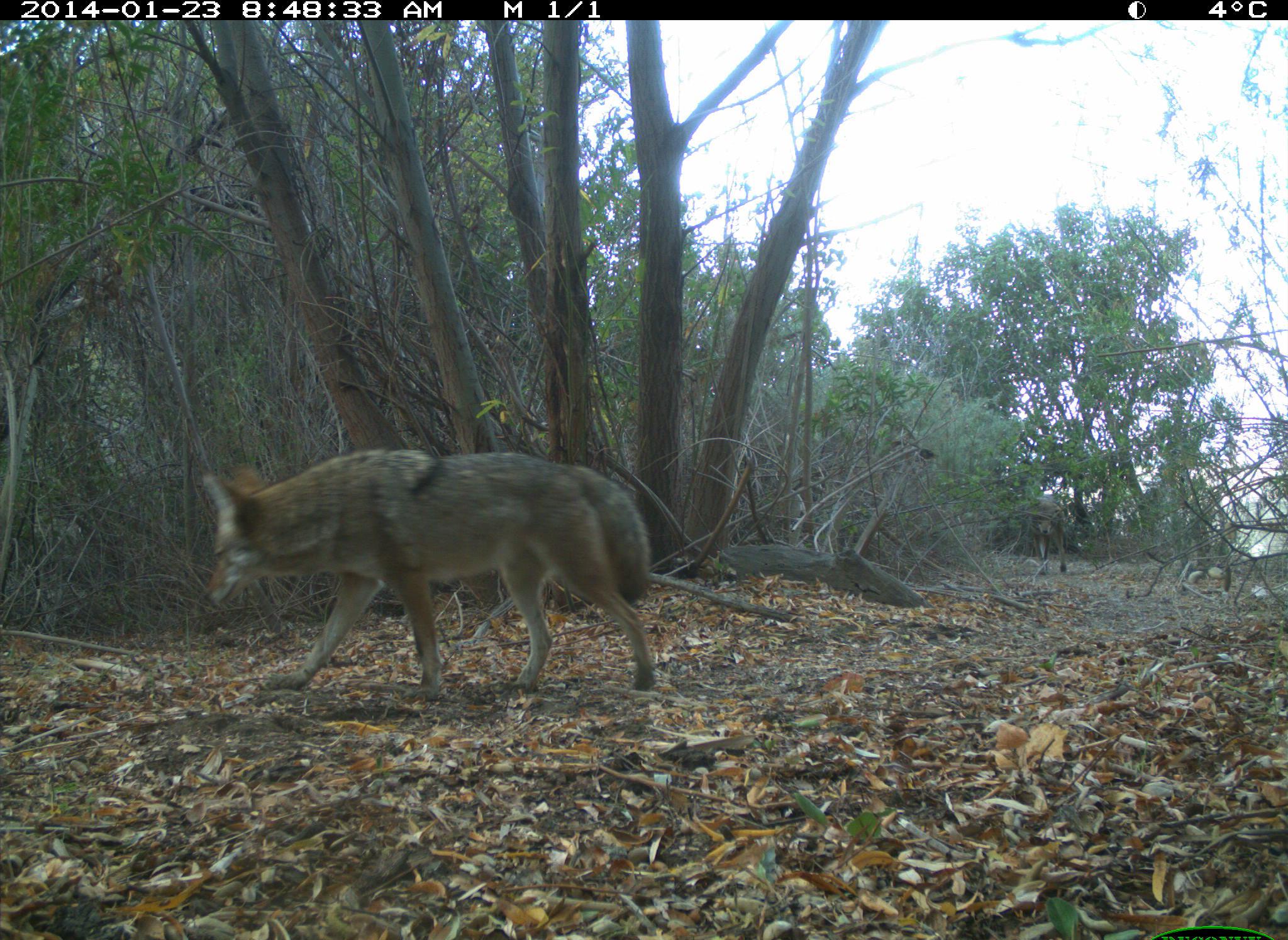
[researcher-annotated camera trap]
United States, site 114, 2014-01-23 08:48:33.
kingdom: Animalia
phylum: Chordata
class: Mammalia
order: Carnivora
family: Canidae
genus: Canis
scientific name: Canis latrans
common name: coyote